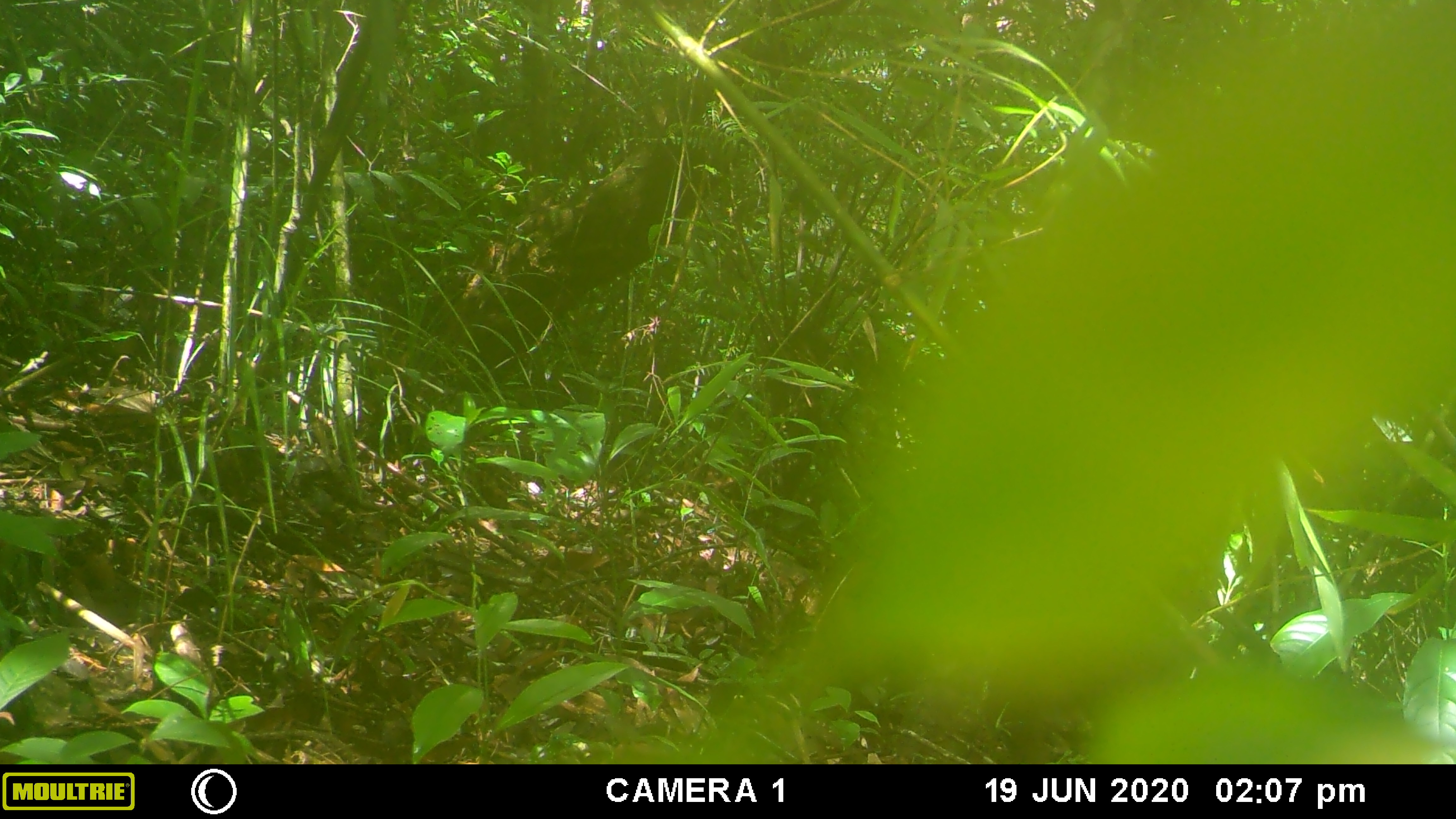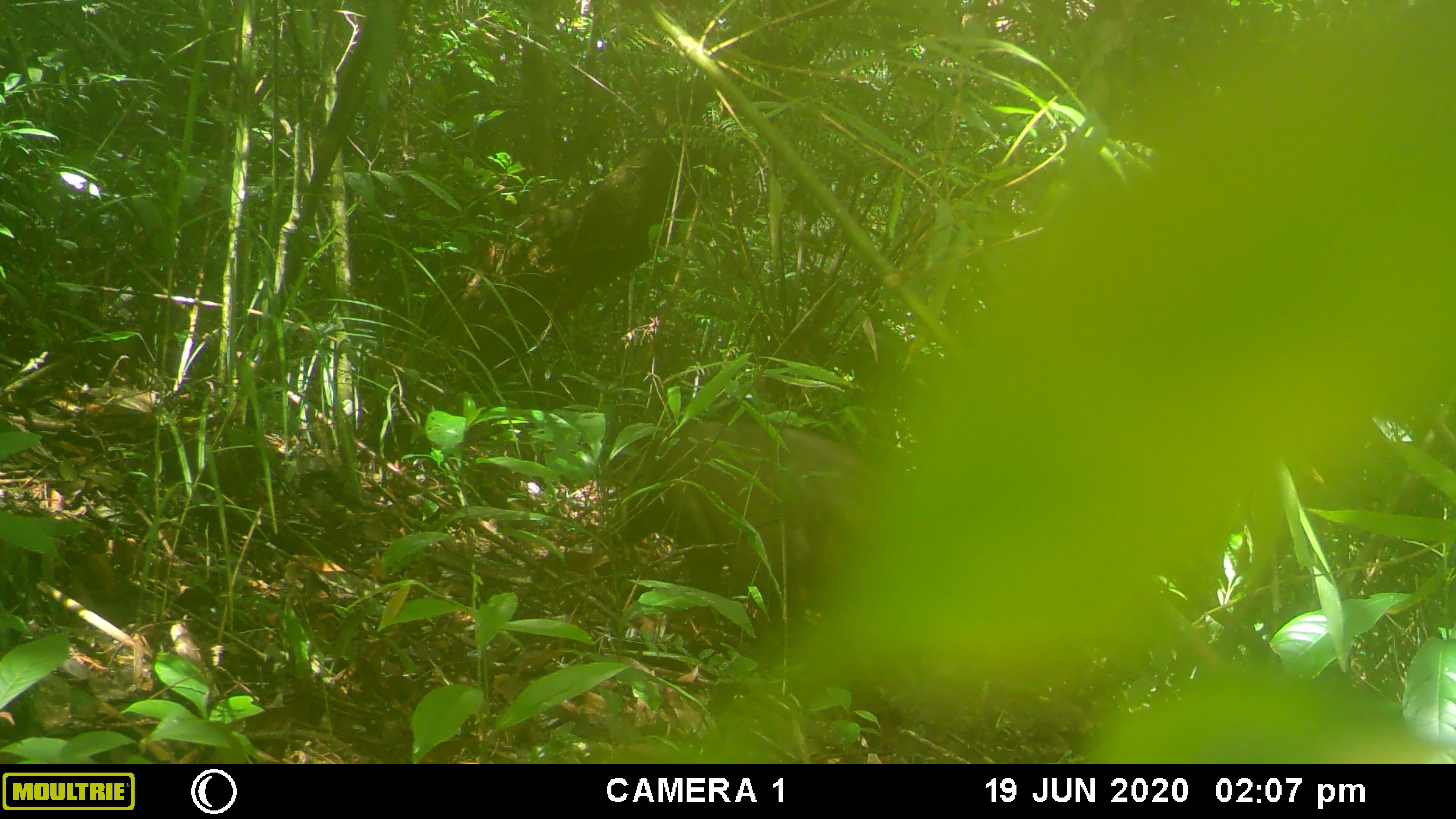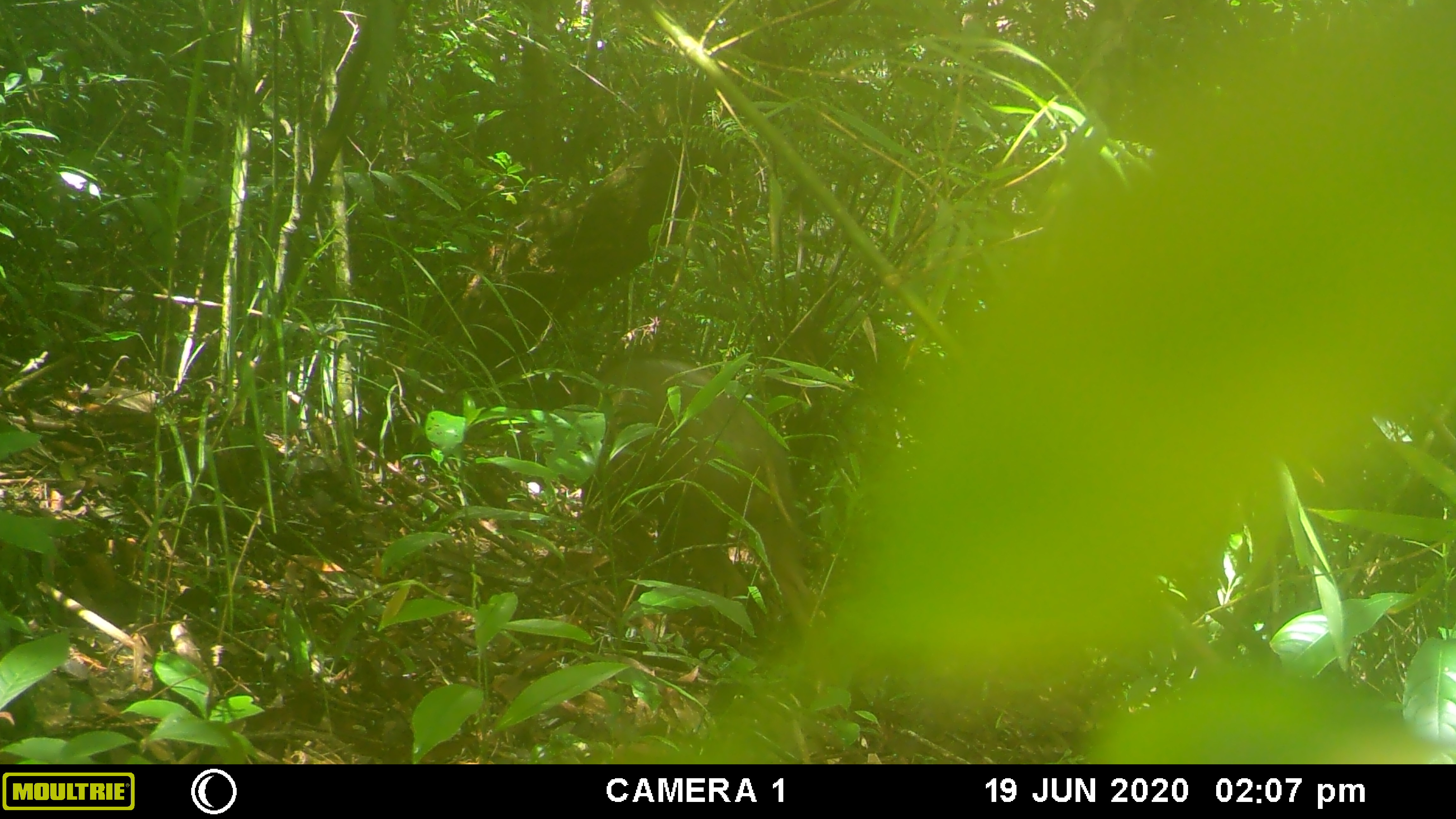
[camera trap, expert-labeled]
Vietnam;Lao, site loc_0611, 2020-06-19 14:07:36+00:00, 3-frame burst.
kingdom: Animalia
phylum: Chordata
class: Mammalia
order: Artiodactyla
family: Suidae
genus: Sus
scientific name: Sus scrofa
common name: eurasian wild pig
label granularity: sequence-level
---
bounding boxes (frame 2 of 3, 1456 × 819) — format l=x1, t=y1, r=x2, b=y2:
eurasian wild pig: l=605, t=419, r=902, b=637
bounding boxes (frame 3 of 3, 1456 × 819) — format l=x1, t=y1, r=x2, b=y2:
eurasian wild pig: l=568, t=356, r=816, b=643